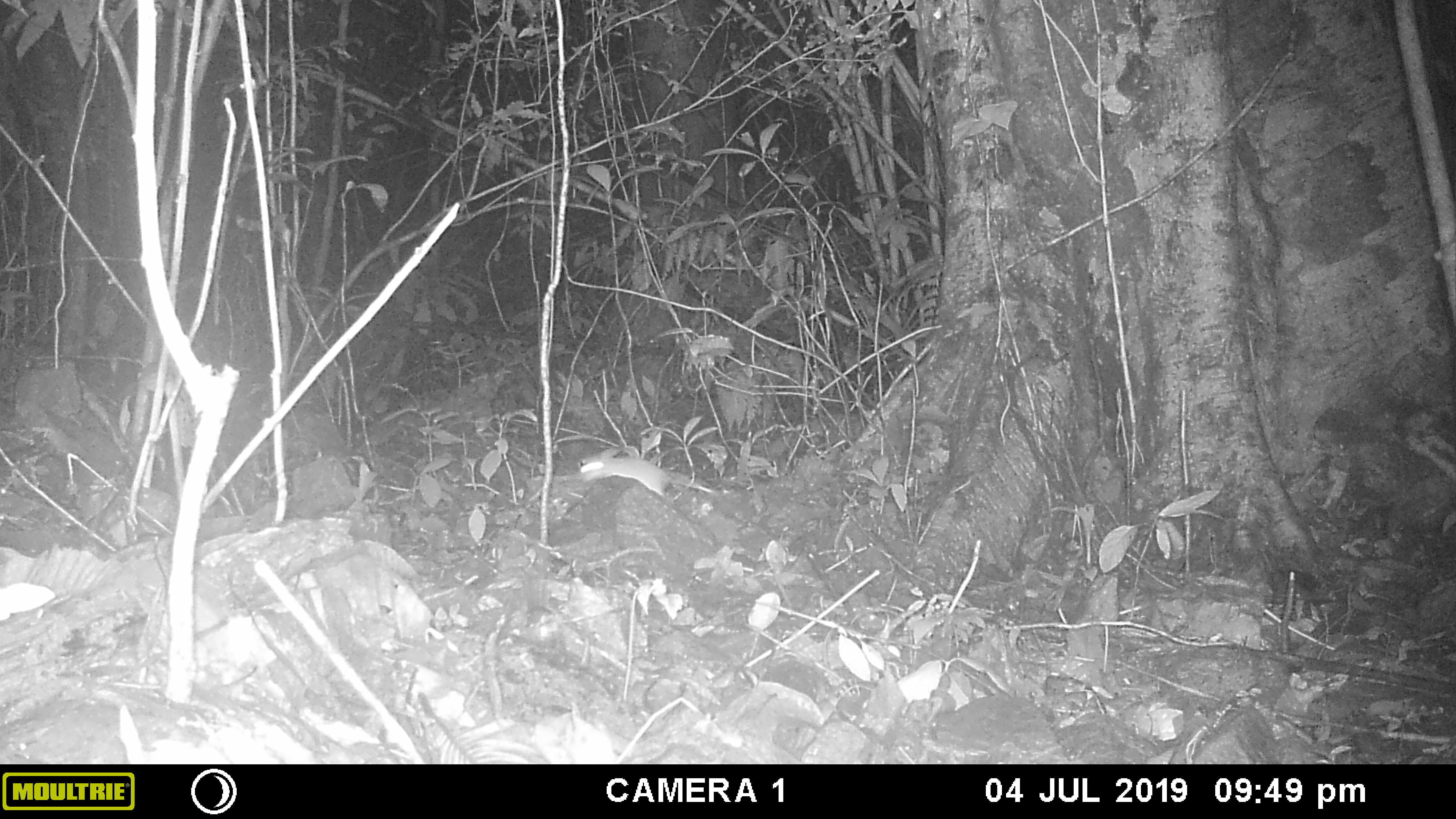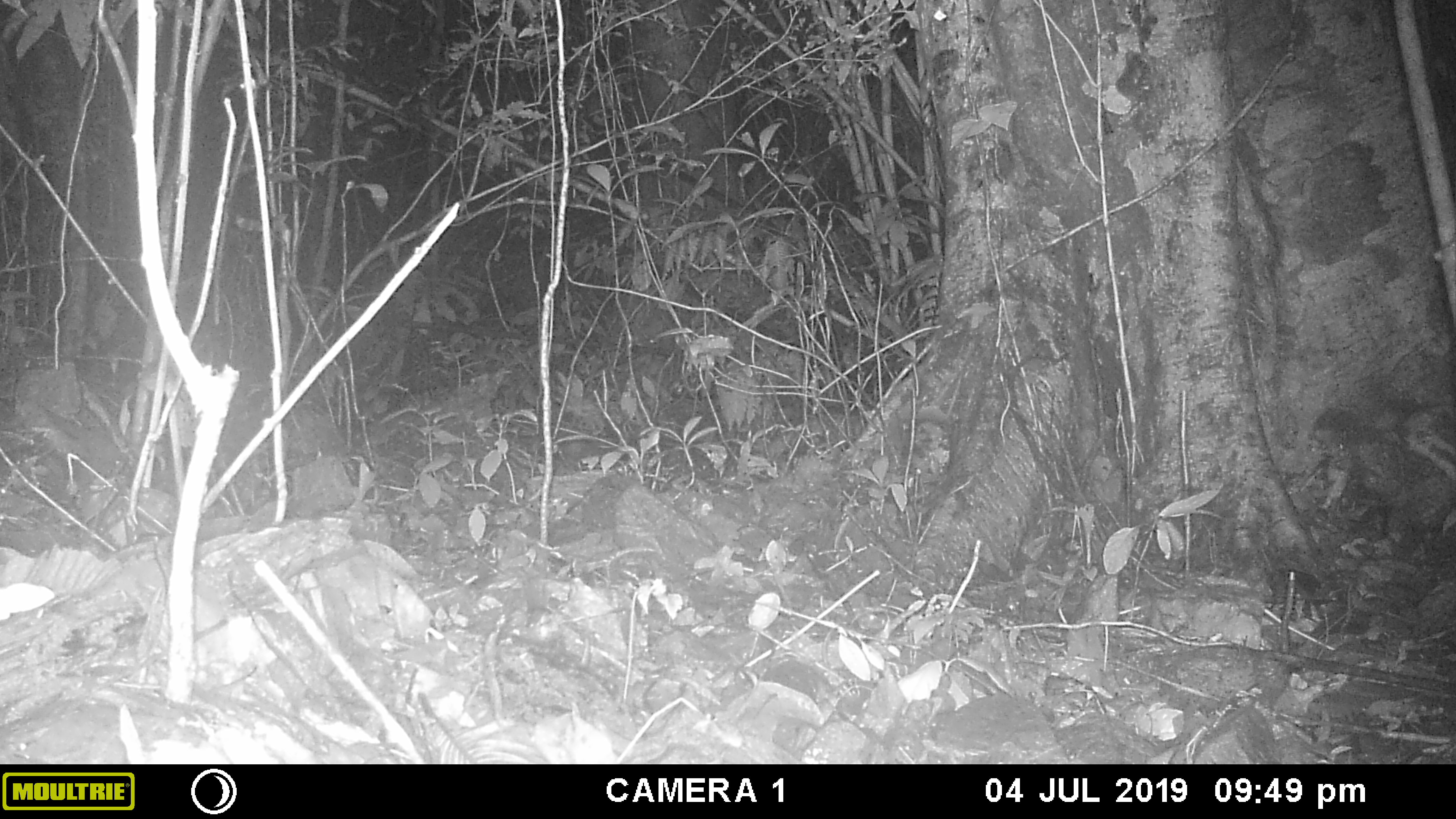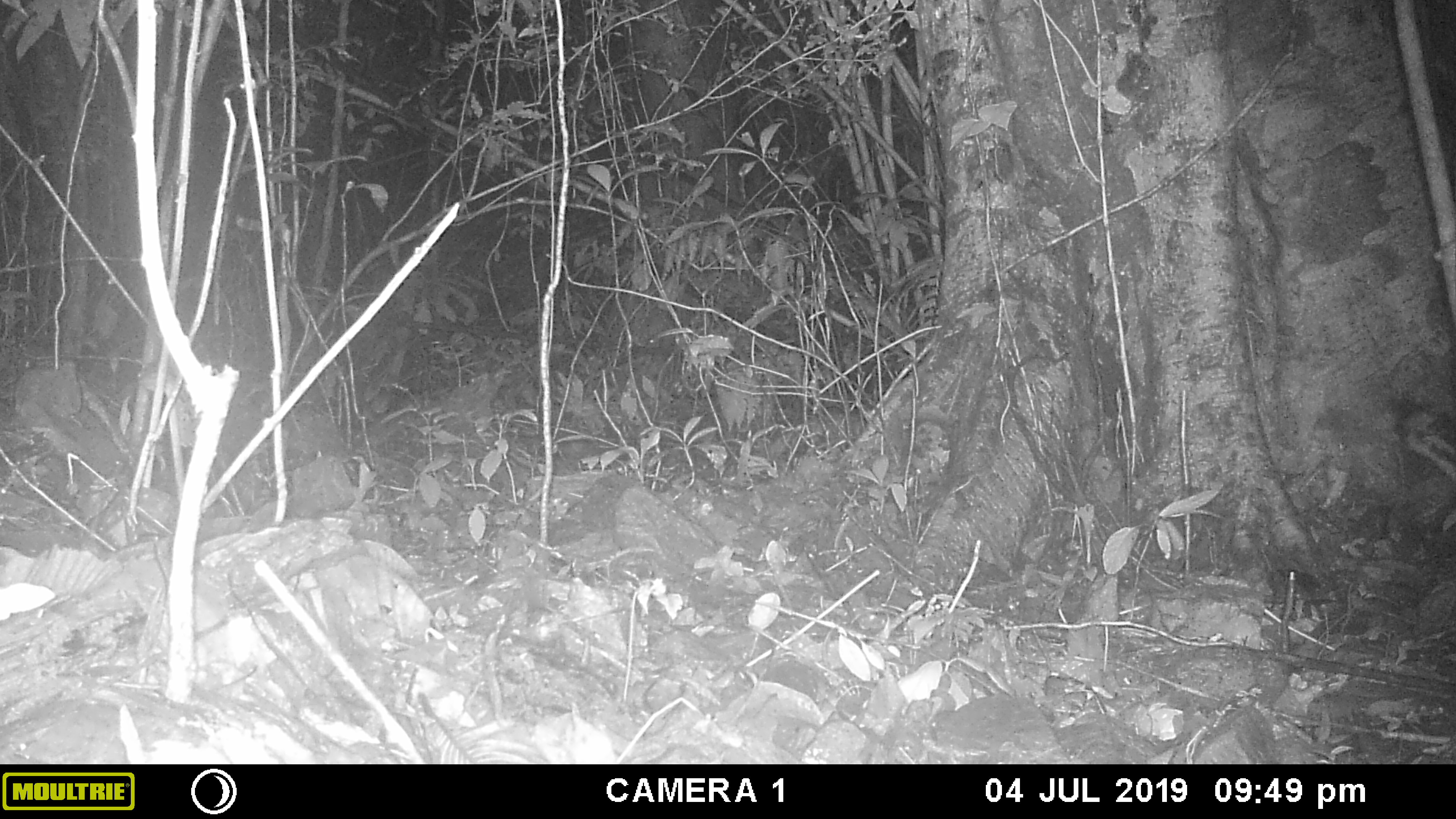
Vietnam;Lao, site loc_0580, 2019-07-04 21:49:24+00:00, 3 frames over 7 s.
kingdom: Animalia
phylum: Chordata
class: Mammalia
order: Rodentia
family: Muridae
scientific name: Muridae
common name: old-world mice and rats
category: unidentified murid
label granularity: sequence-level